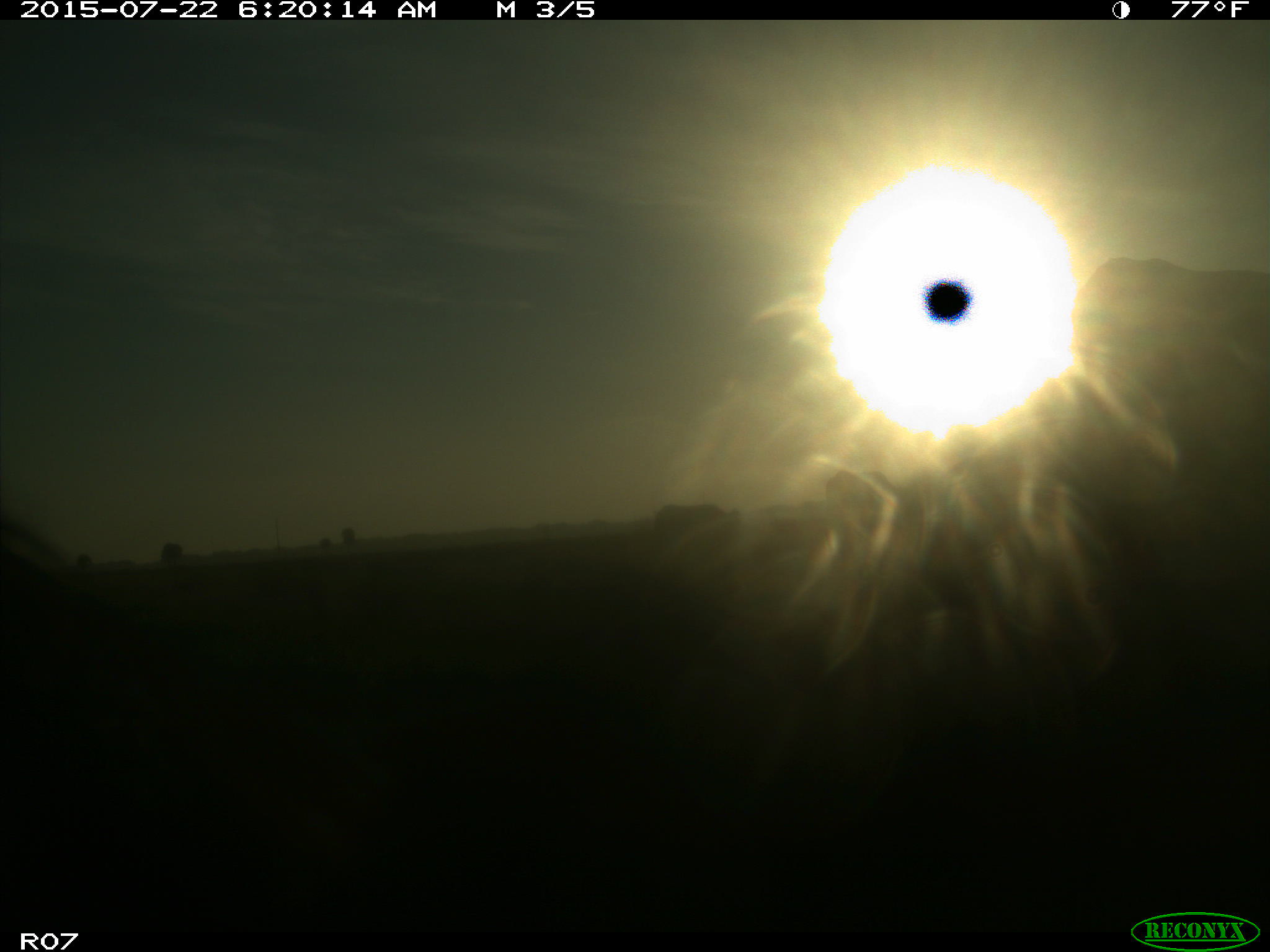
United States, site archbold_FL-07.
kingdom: Animalia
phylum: Chordata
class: Mammalia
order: Artiodactyla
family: Suidae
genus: Sus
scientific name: Sus scrofa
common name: wild boar